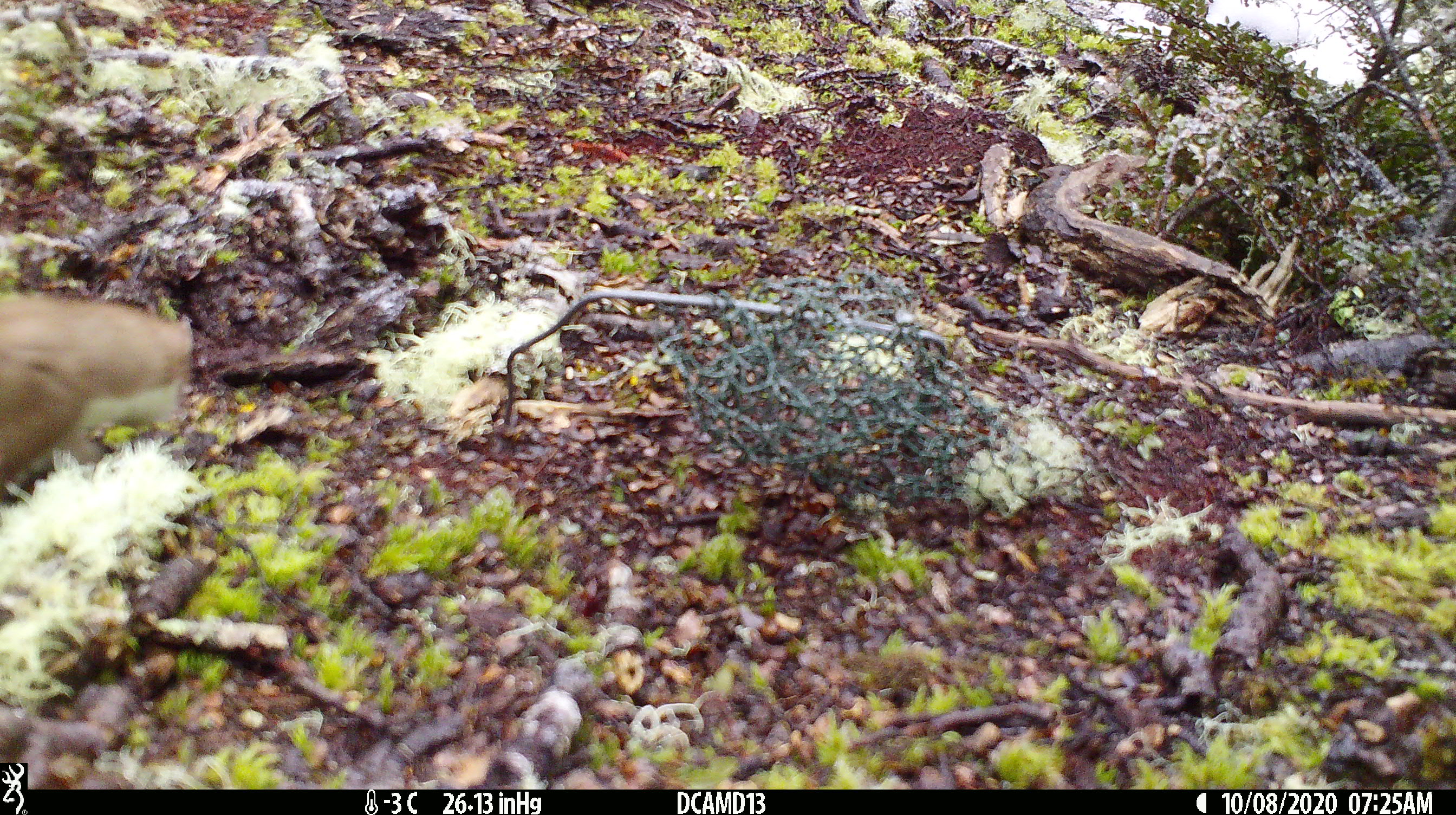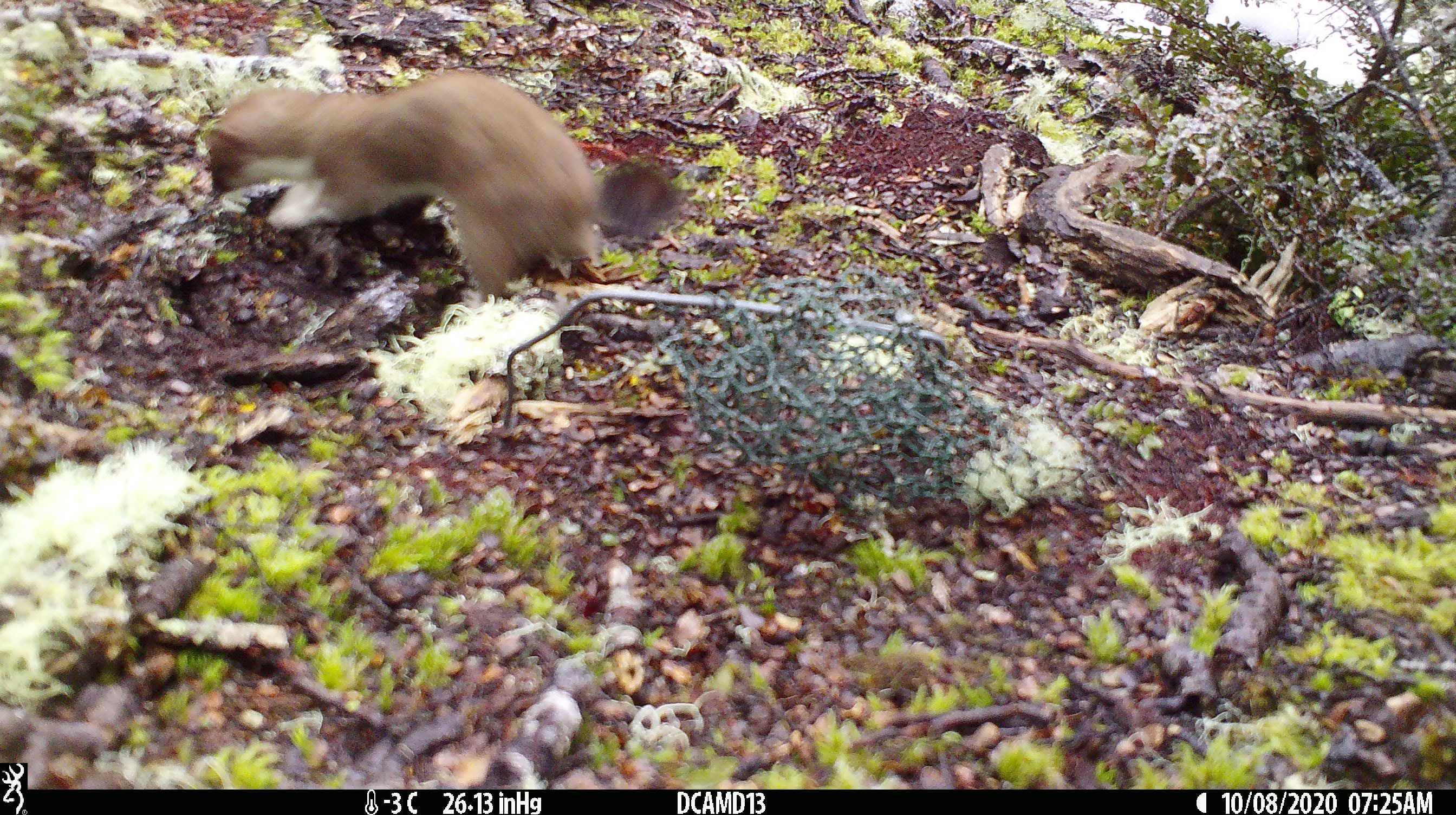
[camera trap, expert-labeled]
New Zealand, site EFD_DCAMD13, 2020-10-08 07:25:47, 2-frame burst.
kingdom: Animalia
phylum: Chordata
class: Mammalia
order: Carnivora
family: Mustelidae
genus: Mustela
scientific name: Mustela erminea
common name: stoat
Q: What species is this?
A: Stoat (Mustela erminea).